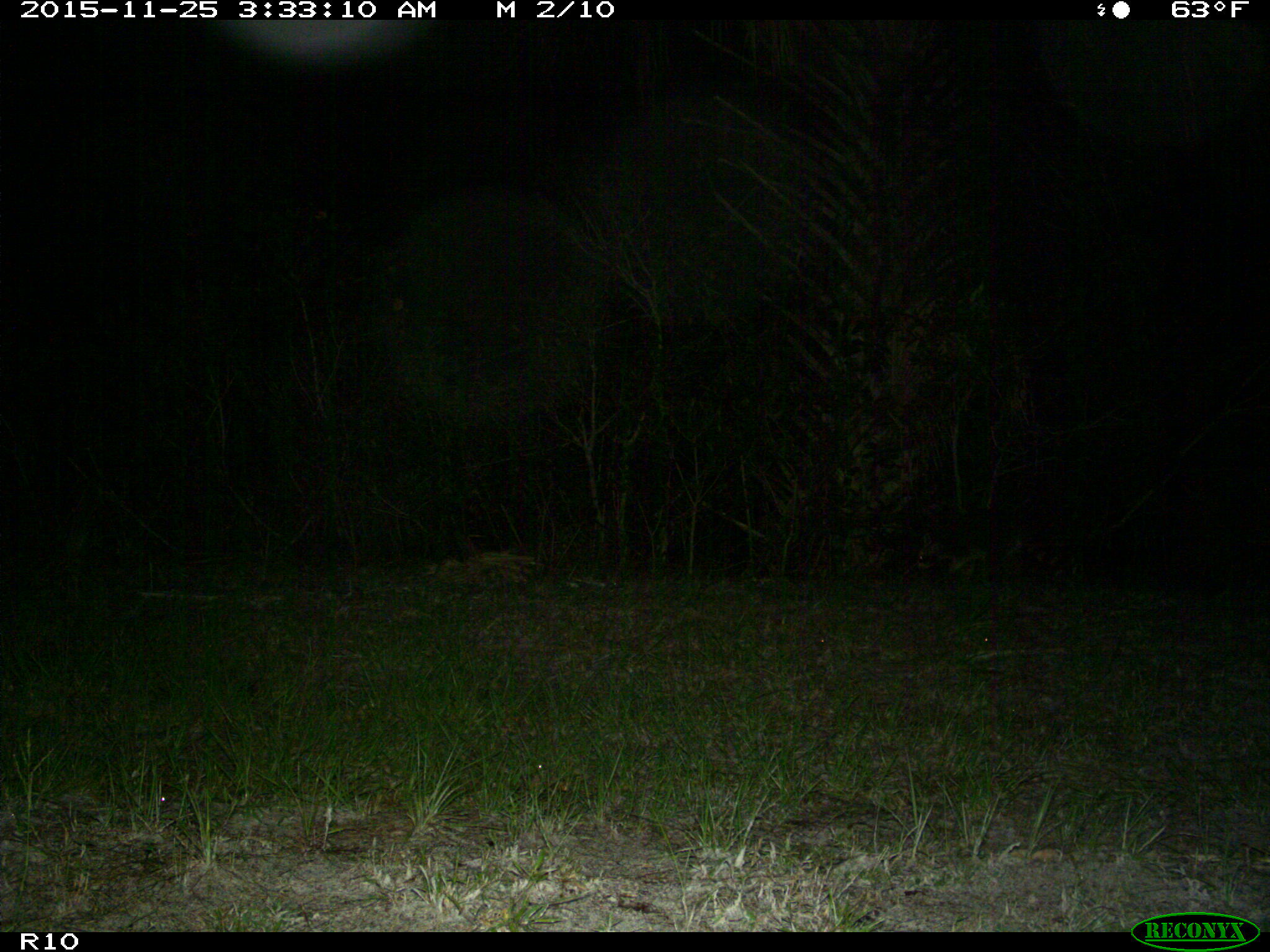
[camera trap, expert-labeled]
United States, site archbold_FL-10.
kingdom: Animalia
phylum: Chordata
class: Mammalia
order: Carnivora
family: Procyonidae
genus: Procyon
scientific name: Procyon lotor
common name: common raccoon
Procyon lotor (common raccoon).